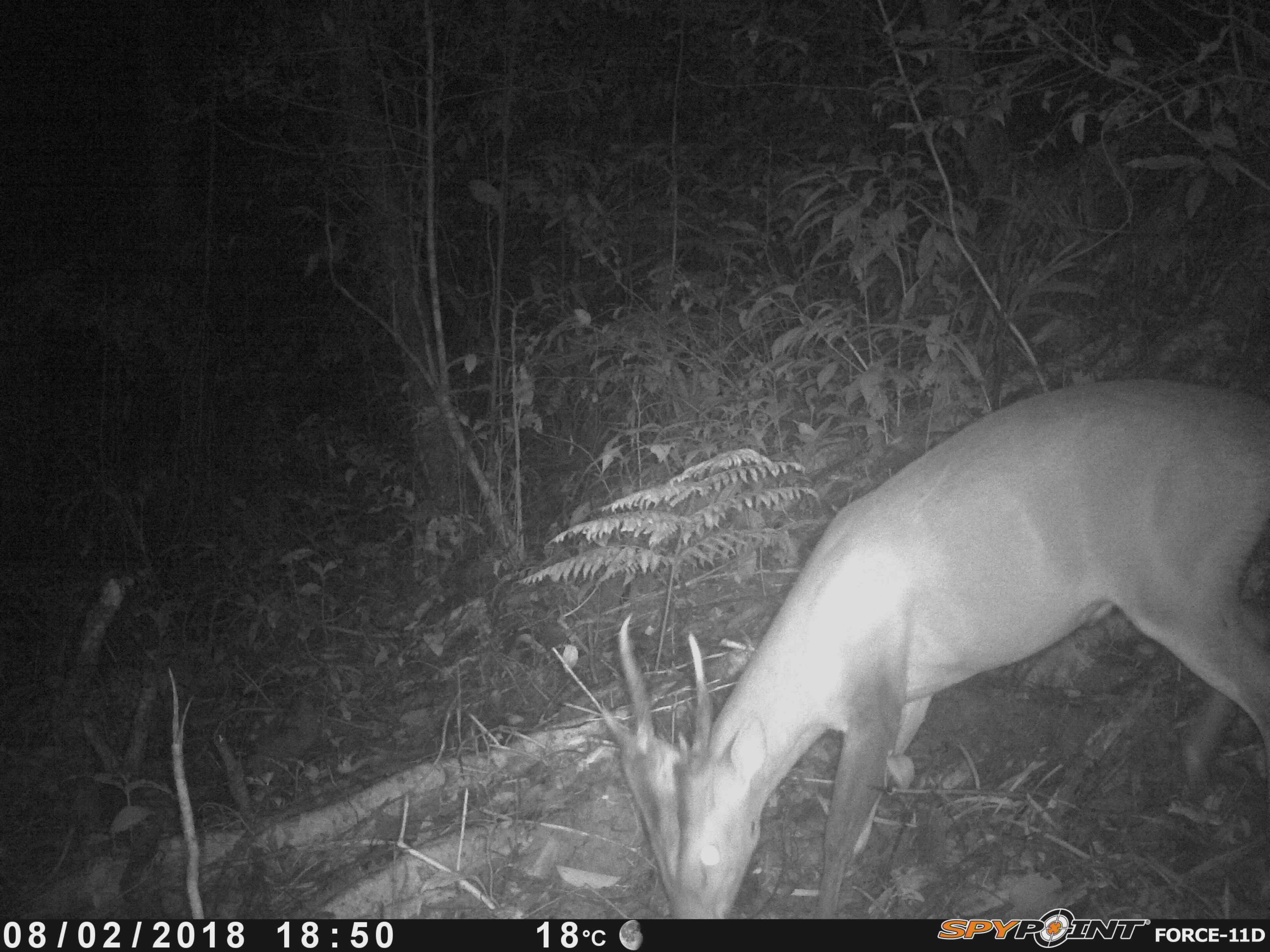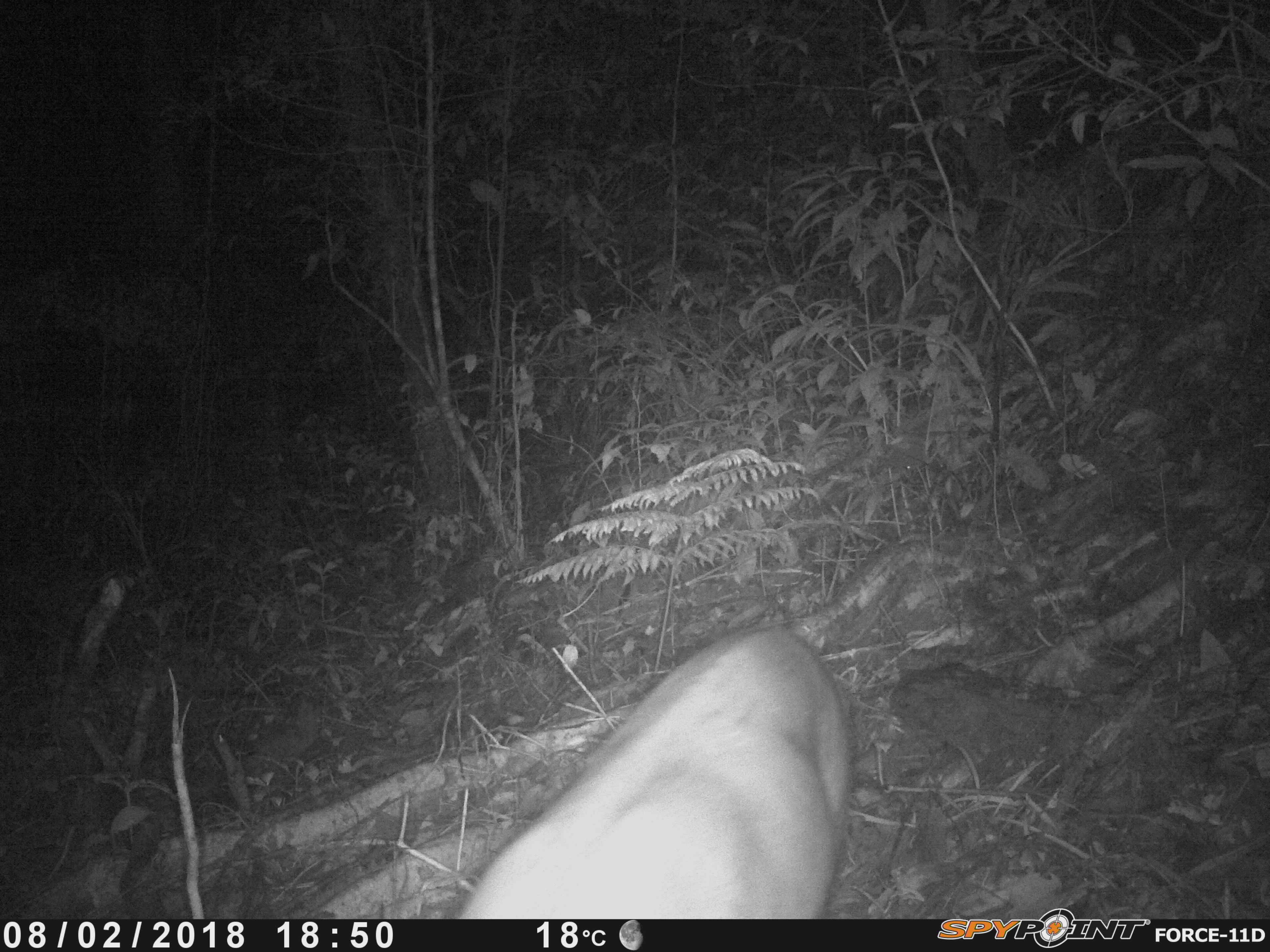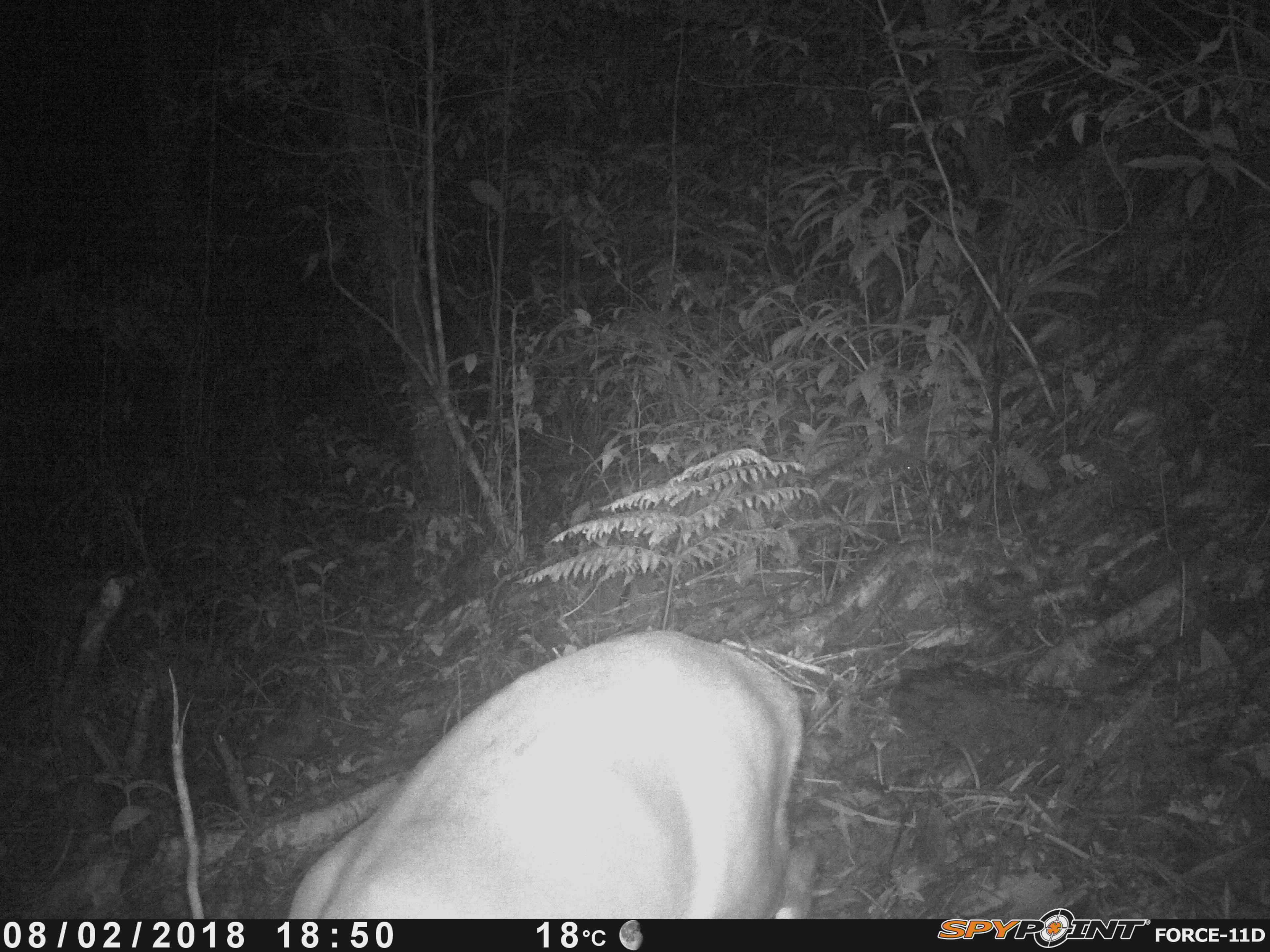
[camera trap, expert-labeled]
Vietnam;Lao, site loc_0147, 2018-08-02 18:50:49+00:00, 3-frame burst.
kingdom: Animalia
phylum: Chordata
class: Mammalia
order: Artiodactyla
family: Cervidae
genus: Muntiacus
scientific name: Muntiacus vuquangensis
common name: large-antlered muntjac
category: large antlered muntjac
Large antlered muntjac (large-antlered muntjac) (Muntiacus vuquangensis). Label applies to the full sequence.